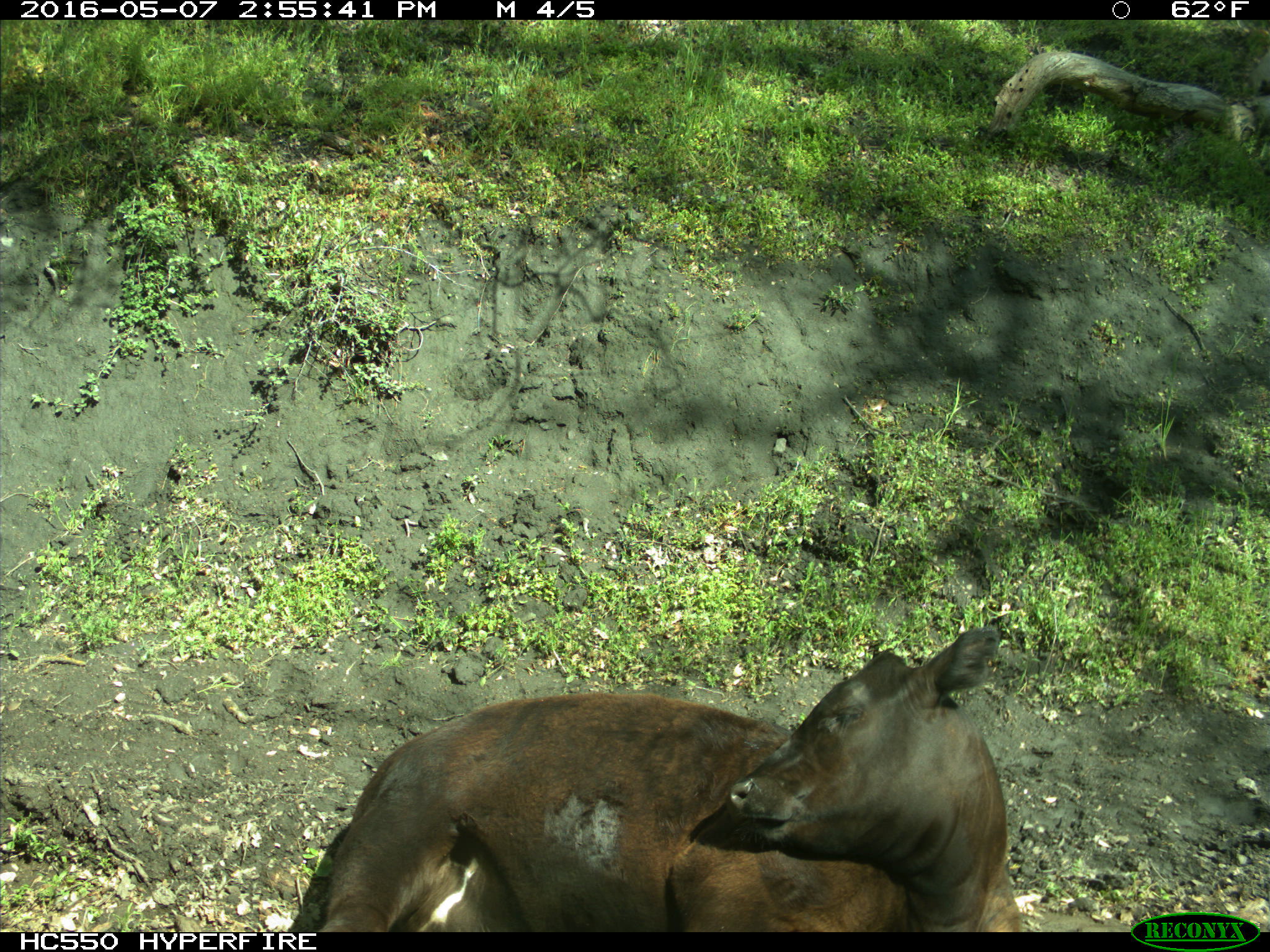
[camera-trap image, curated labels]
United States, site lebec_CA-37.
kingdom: Animalia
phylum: Chordata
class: Mammalia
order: Artiodactyla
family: Bovidae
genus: Bos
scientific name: Bos taurus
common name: domestic cow